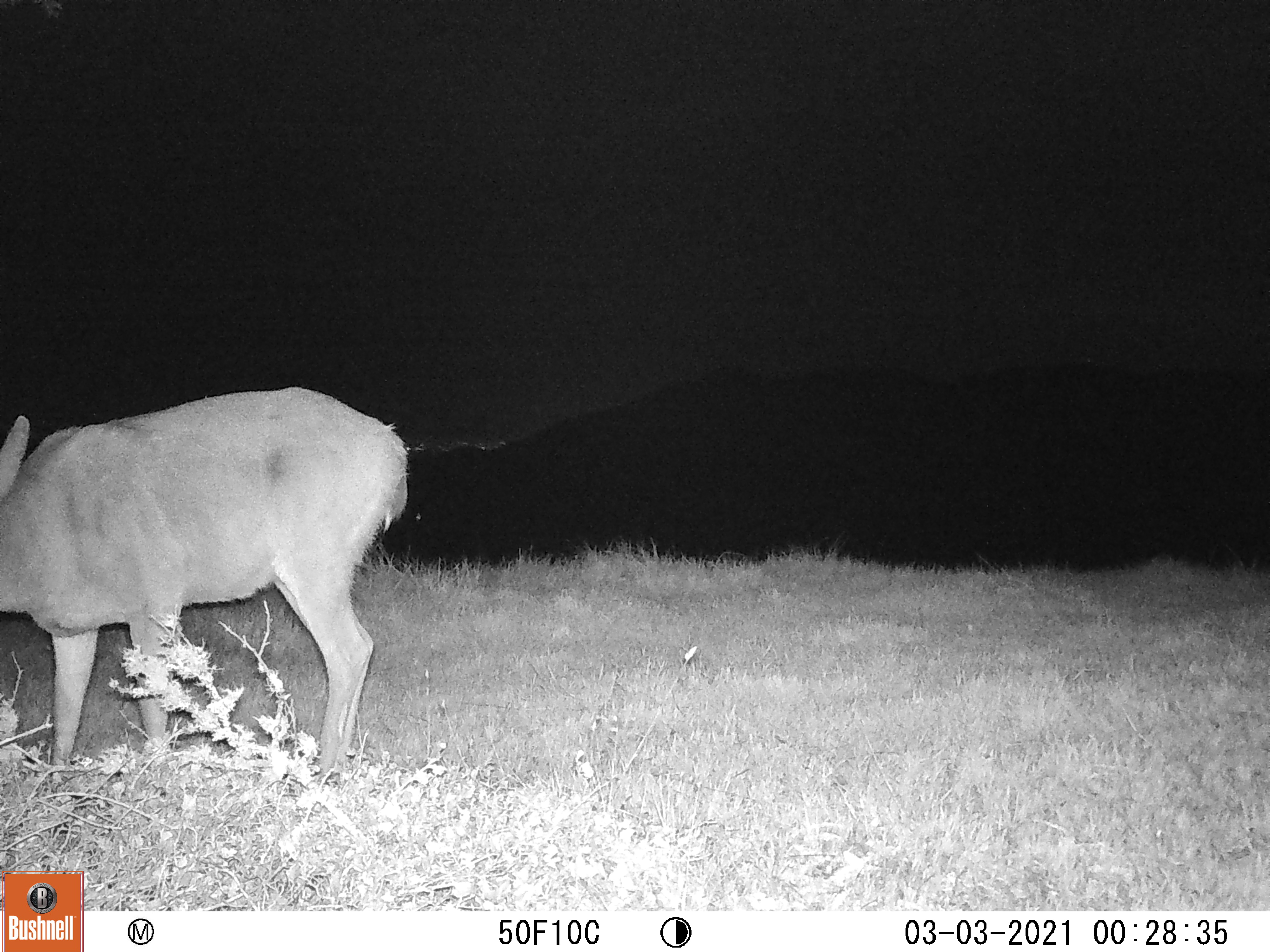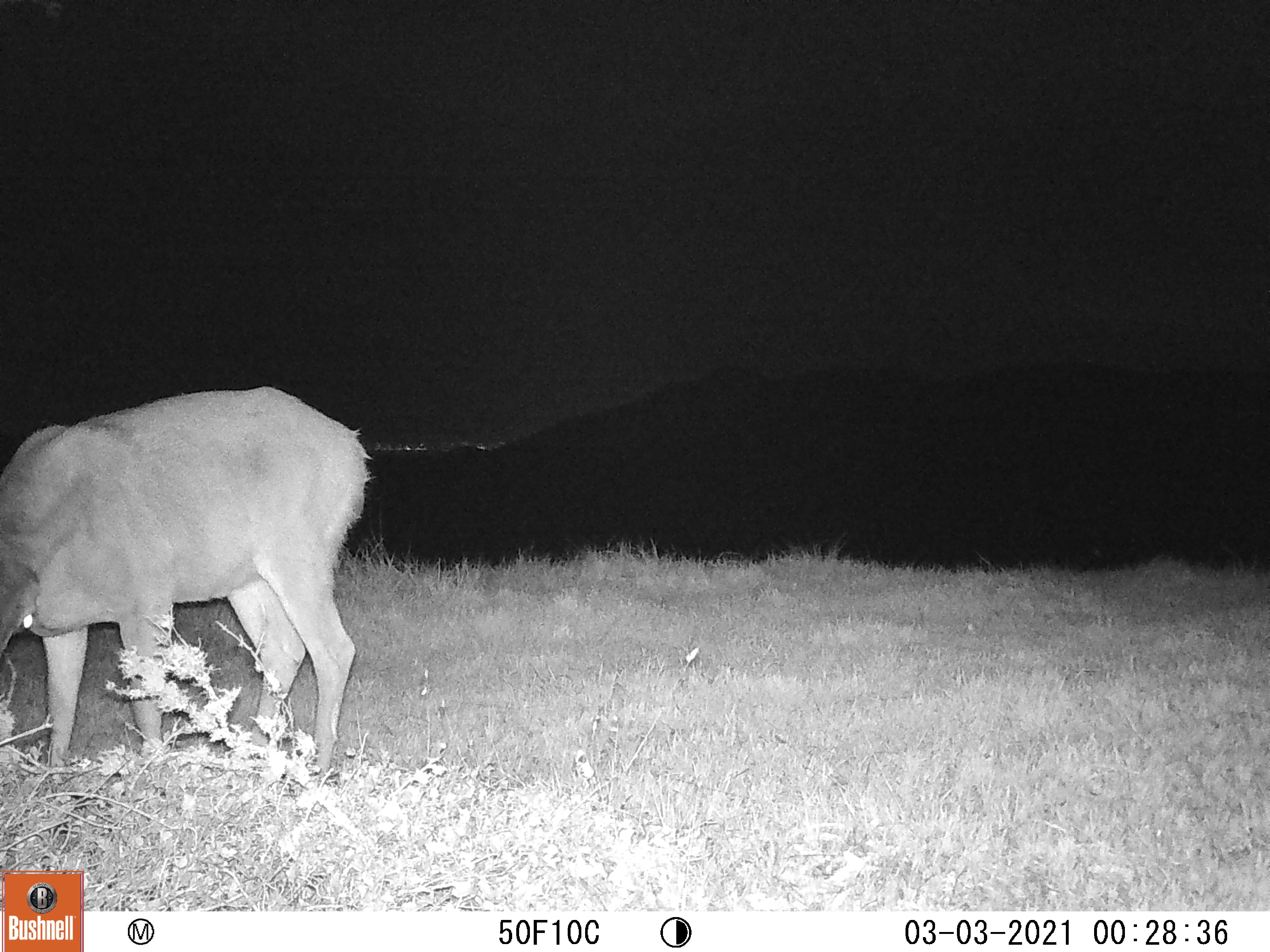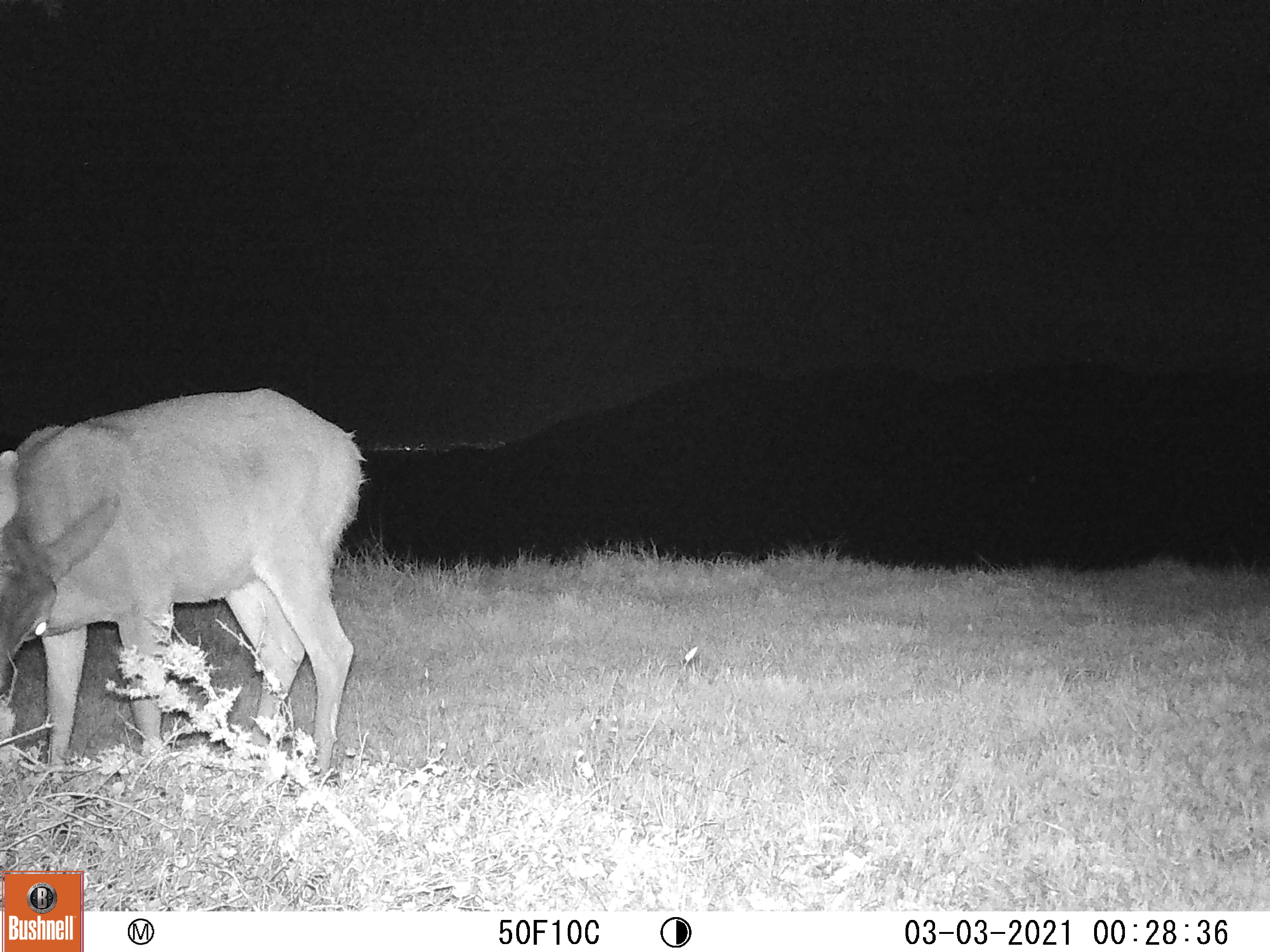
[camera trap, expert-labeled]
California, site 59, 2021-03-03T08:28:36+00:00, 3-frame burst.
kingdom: Animalia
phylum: Chordata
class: Mammalia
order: Artiodactyla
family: Cervidae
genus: Odocoileus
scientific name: Odocoileus hemionus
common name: mule deer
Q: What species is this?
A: Mule deer (Odocoileus hemionus).